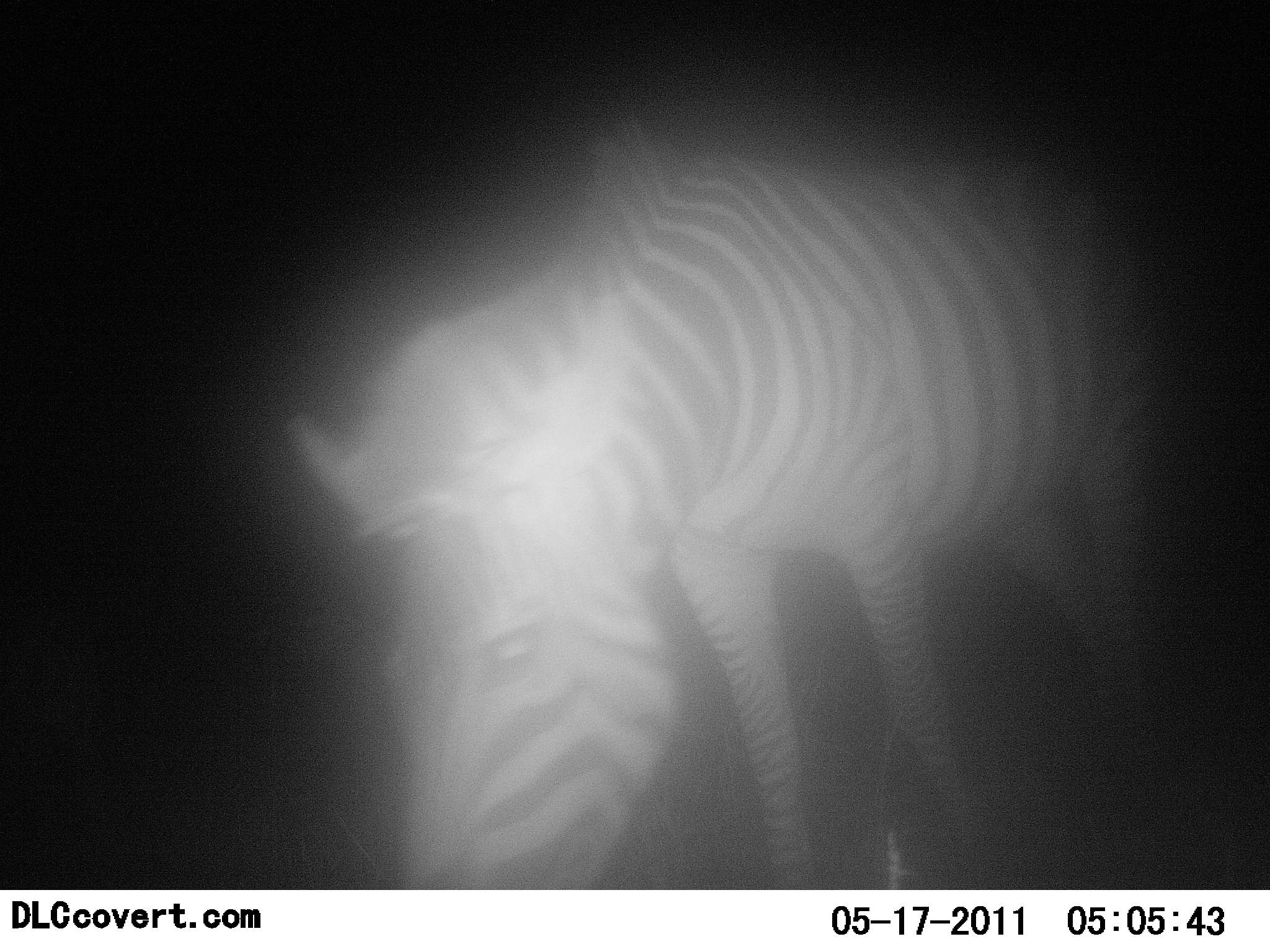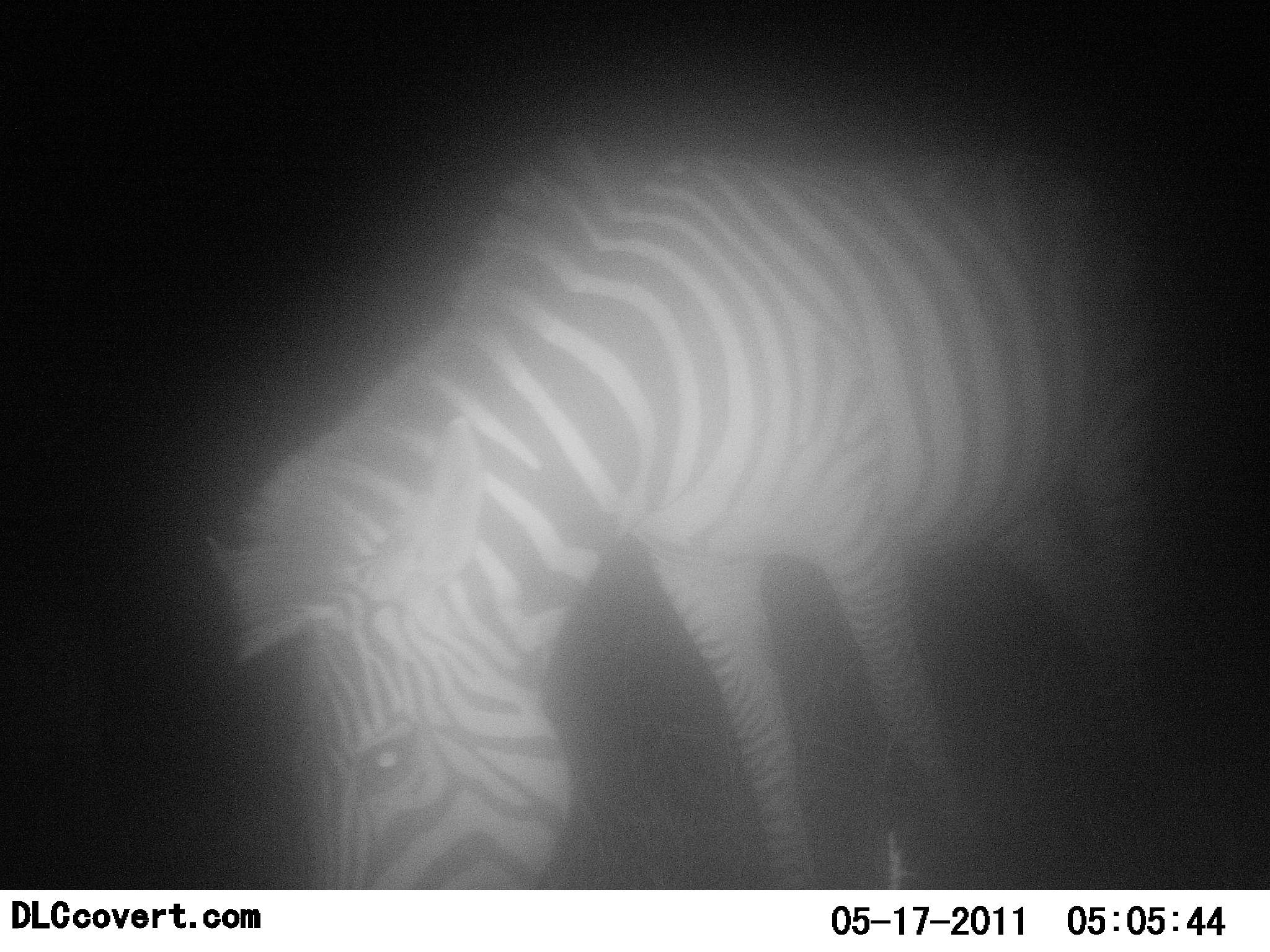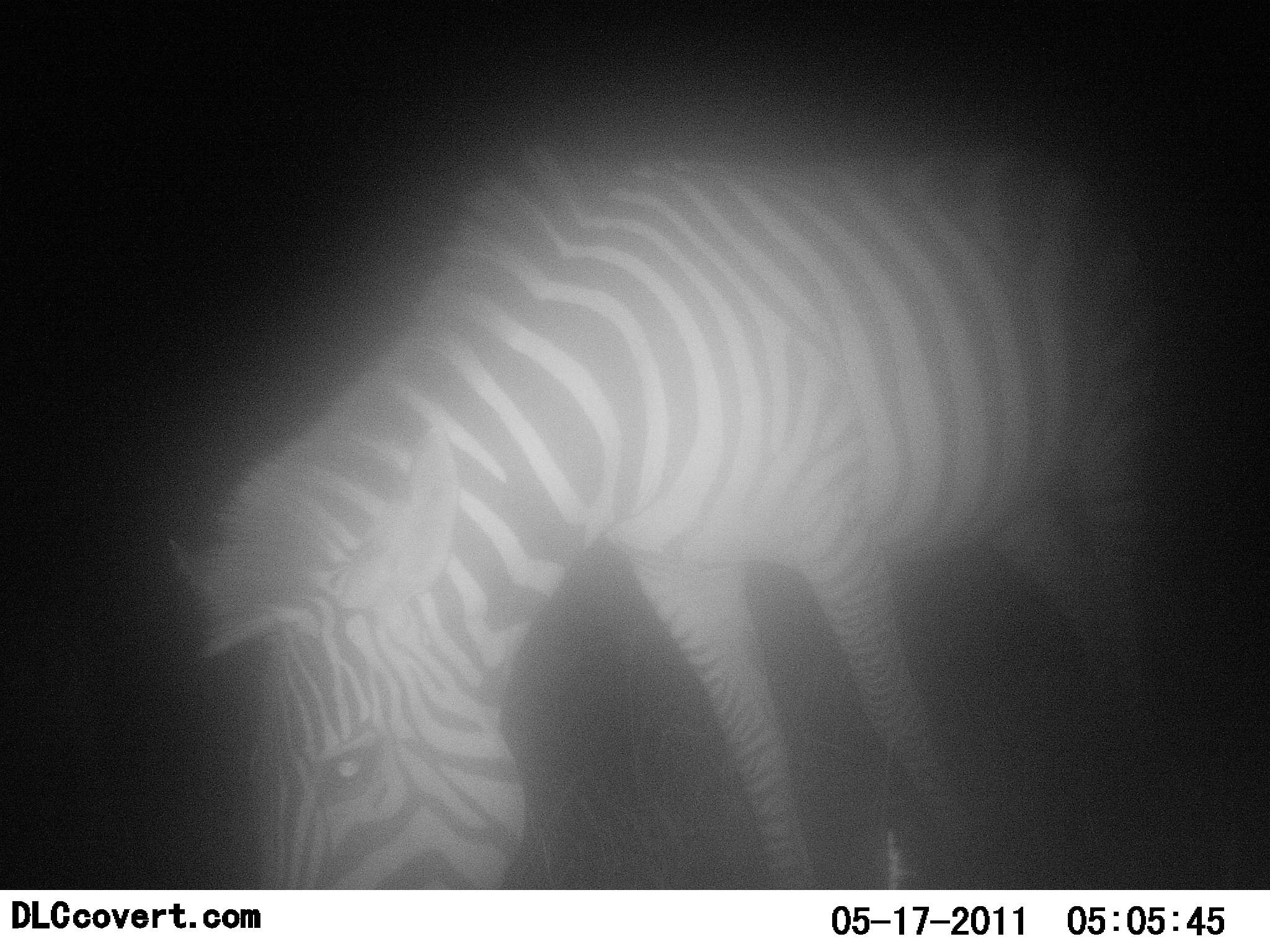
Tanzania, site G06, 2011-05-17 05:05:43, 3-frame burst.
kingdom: Animalia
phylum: Chordata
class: Mammalia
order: Perissodactyla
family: Equidae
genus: Equus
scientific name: Equus quagga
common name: plains zebra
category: zebra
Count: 1.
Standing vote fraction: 42%.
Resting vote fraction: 8%.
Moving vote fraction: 8%.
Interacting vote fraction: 0%.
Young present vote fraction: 0%.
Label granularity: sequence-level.